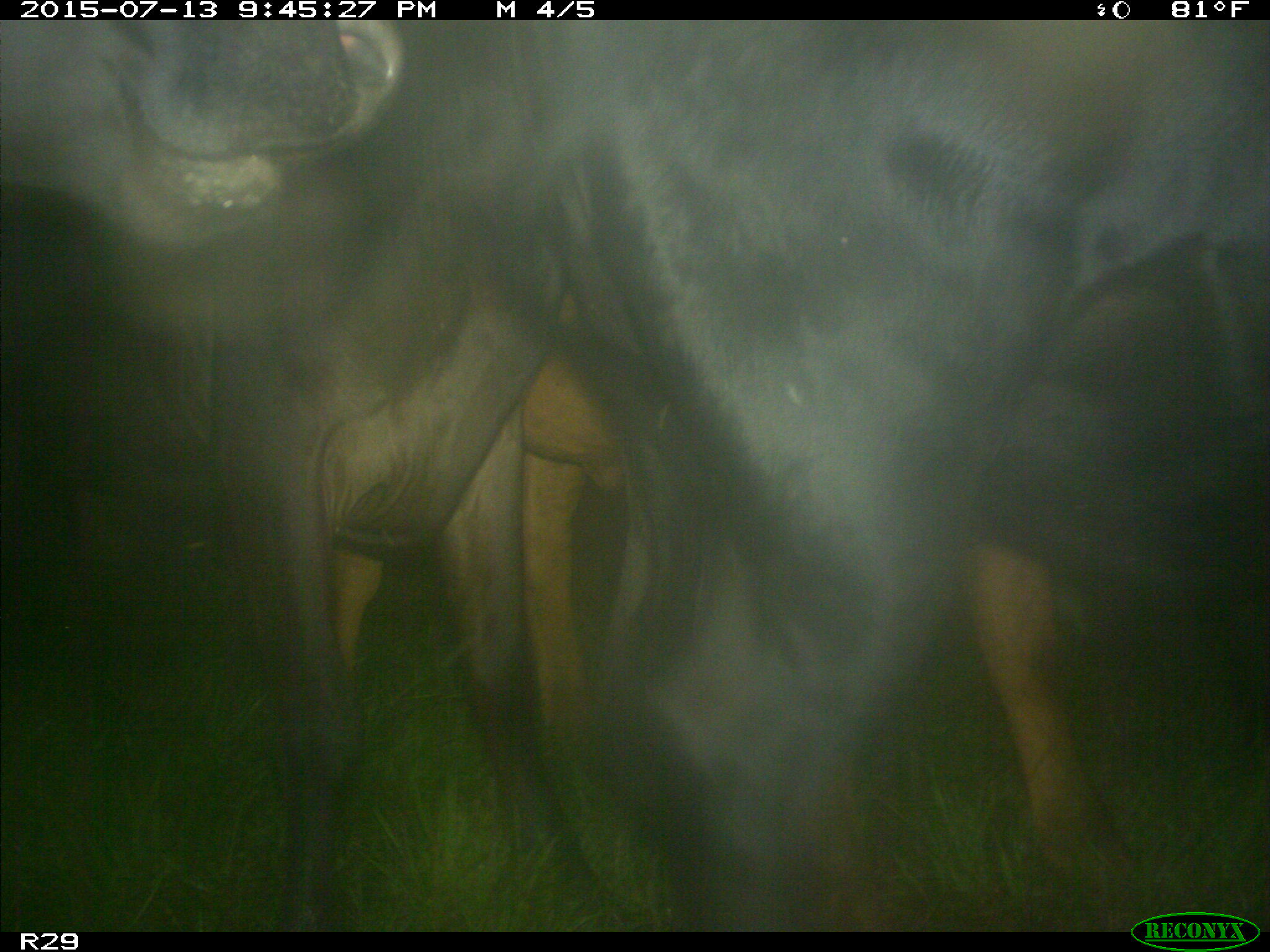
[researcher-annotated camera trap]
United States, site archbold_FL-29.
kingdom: Animalia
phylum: Chordata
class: Mammalia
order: Artiodactyla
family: Bovidae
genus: Bos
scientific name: Bos taurus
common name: domestic cow